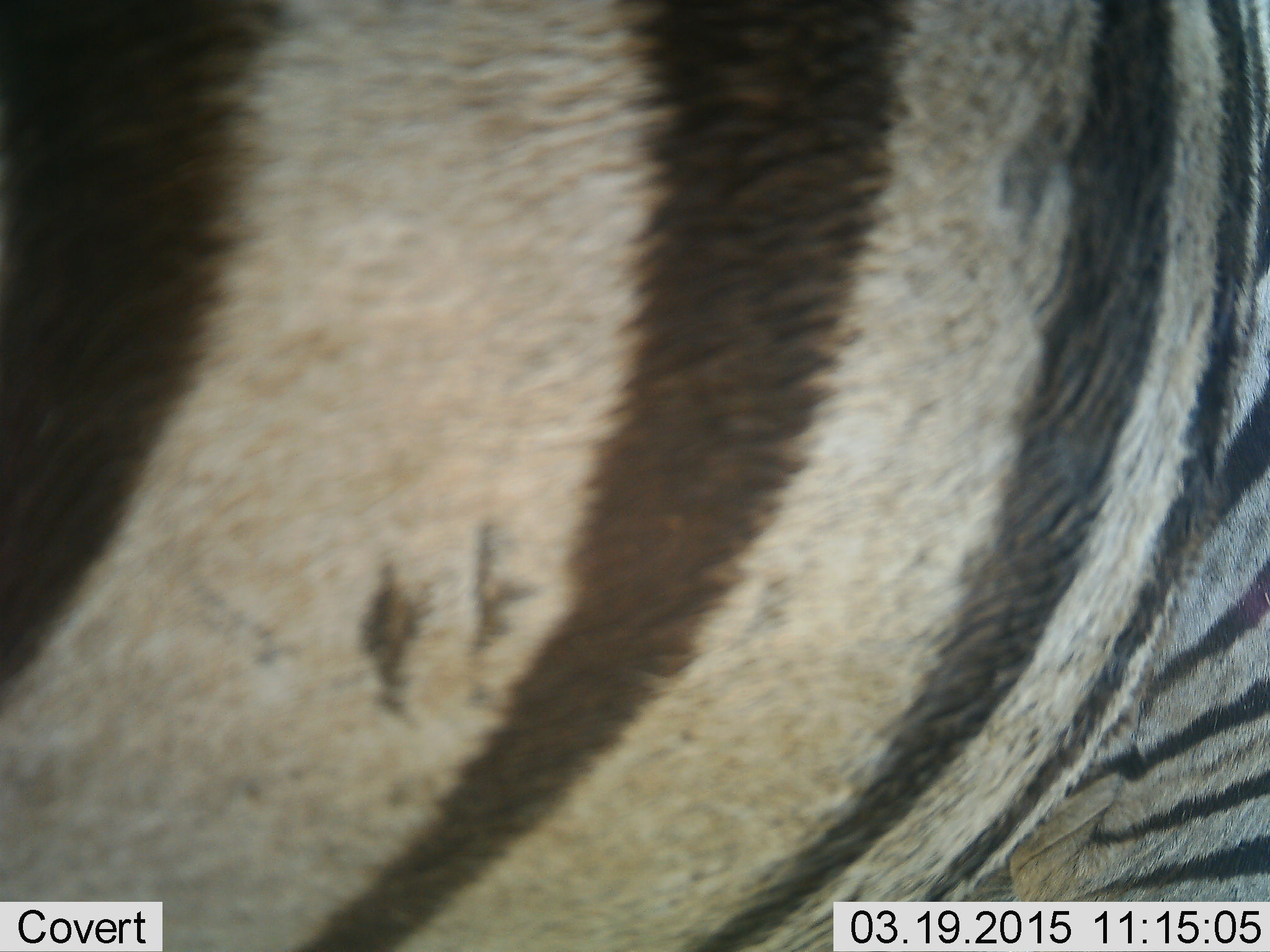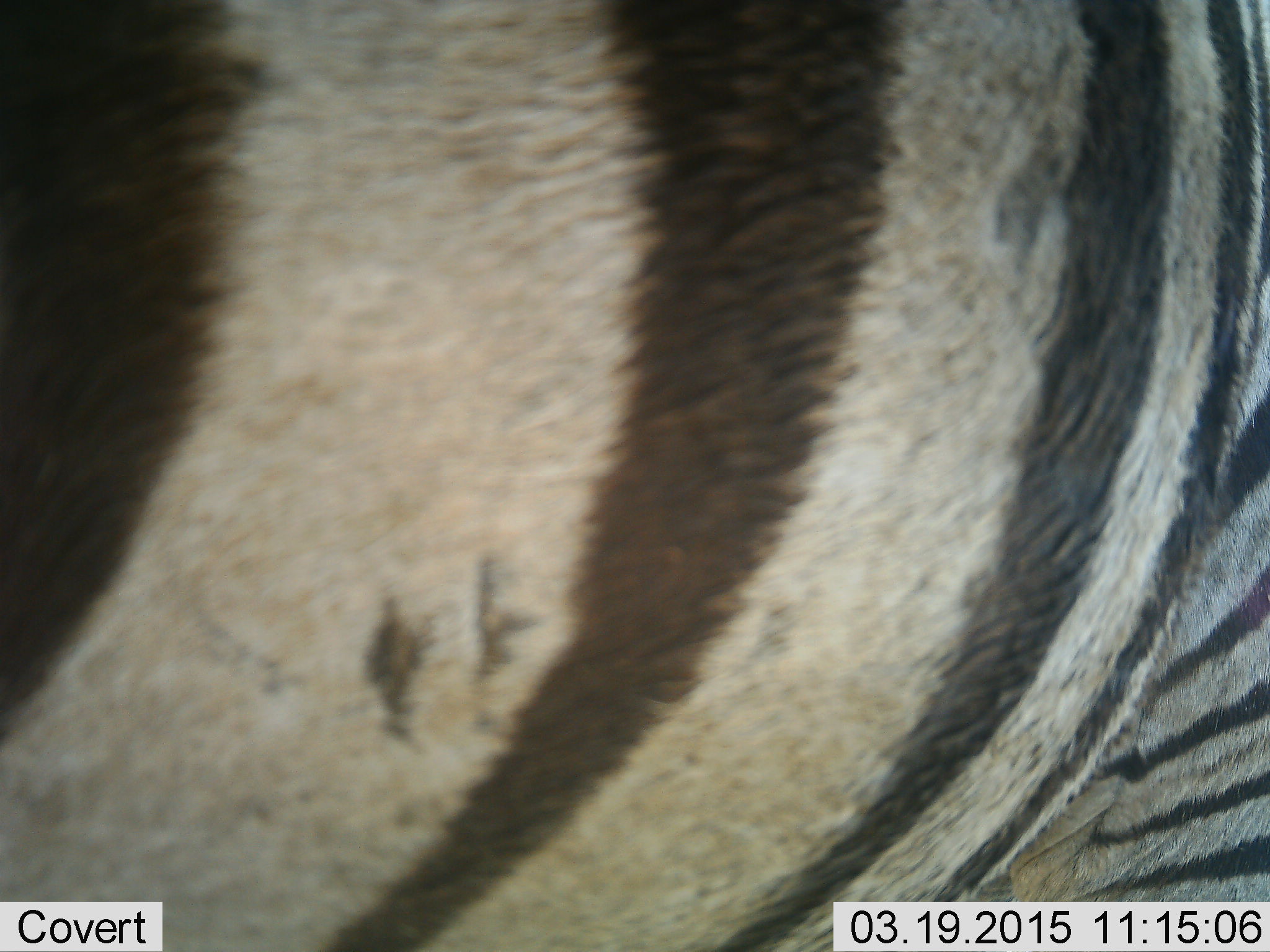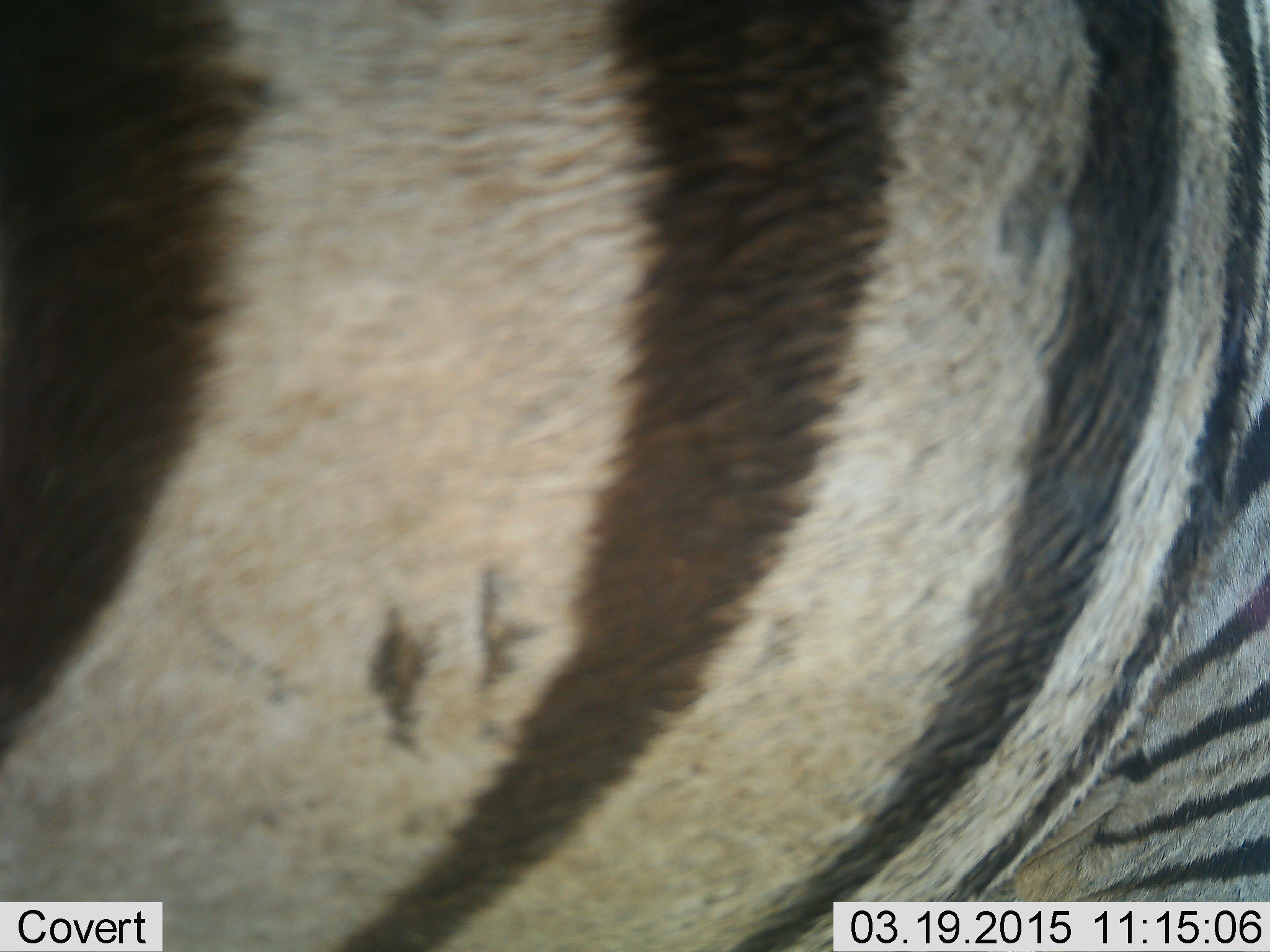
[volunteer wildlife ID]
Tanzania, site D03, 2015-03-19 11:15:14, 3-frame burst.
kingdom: Animalia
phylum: Chordata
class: Mammalia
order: Perissodactyla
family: Equidae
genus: Equus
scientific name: Equus quagga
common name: plains zebra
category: zebra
Zebra (plains zebra) (Equus quagga), count 1. Behavior (volunteer vote fractions): standing 100%, resting 0%, moving 0%, interacting 0%. Young present (vote fraction): 0%. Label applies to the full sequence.